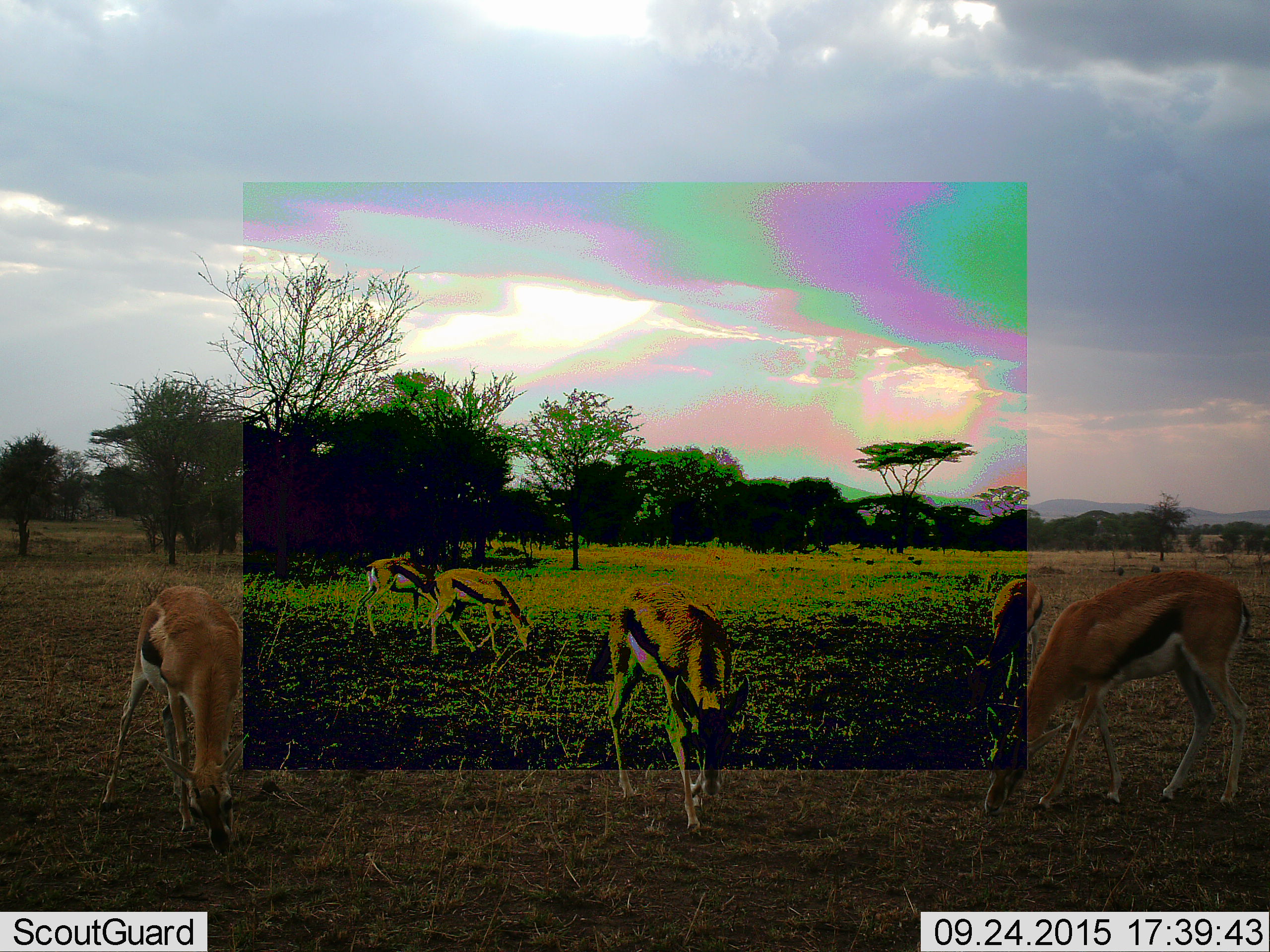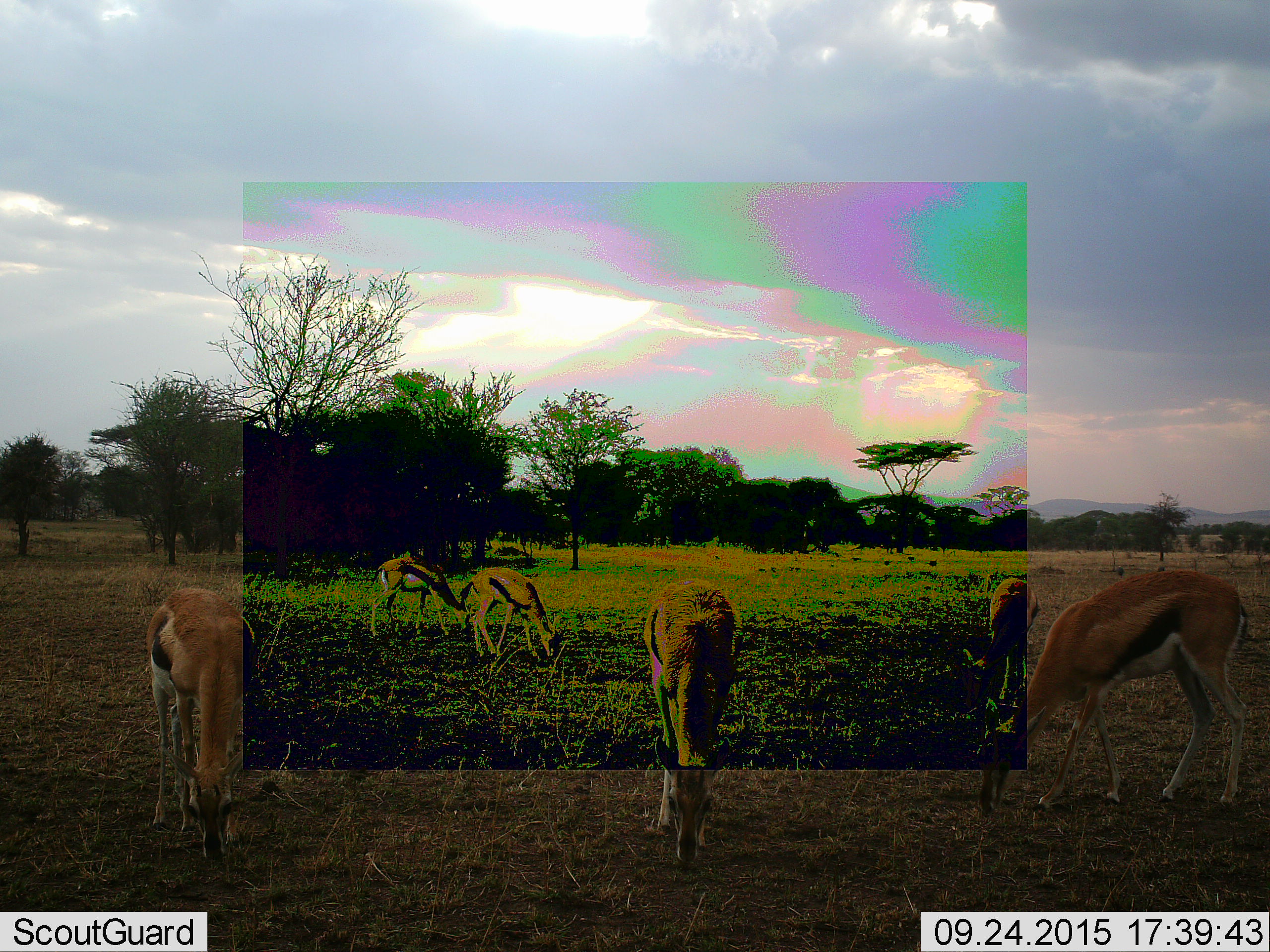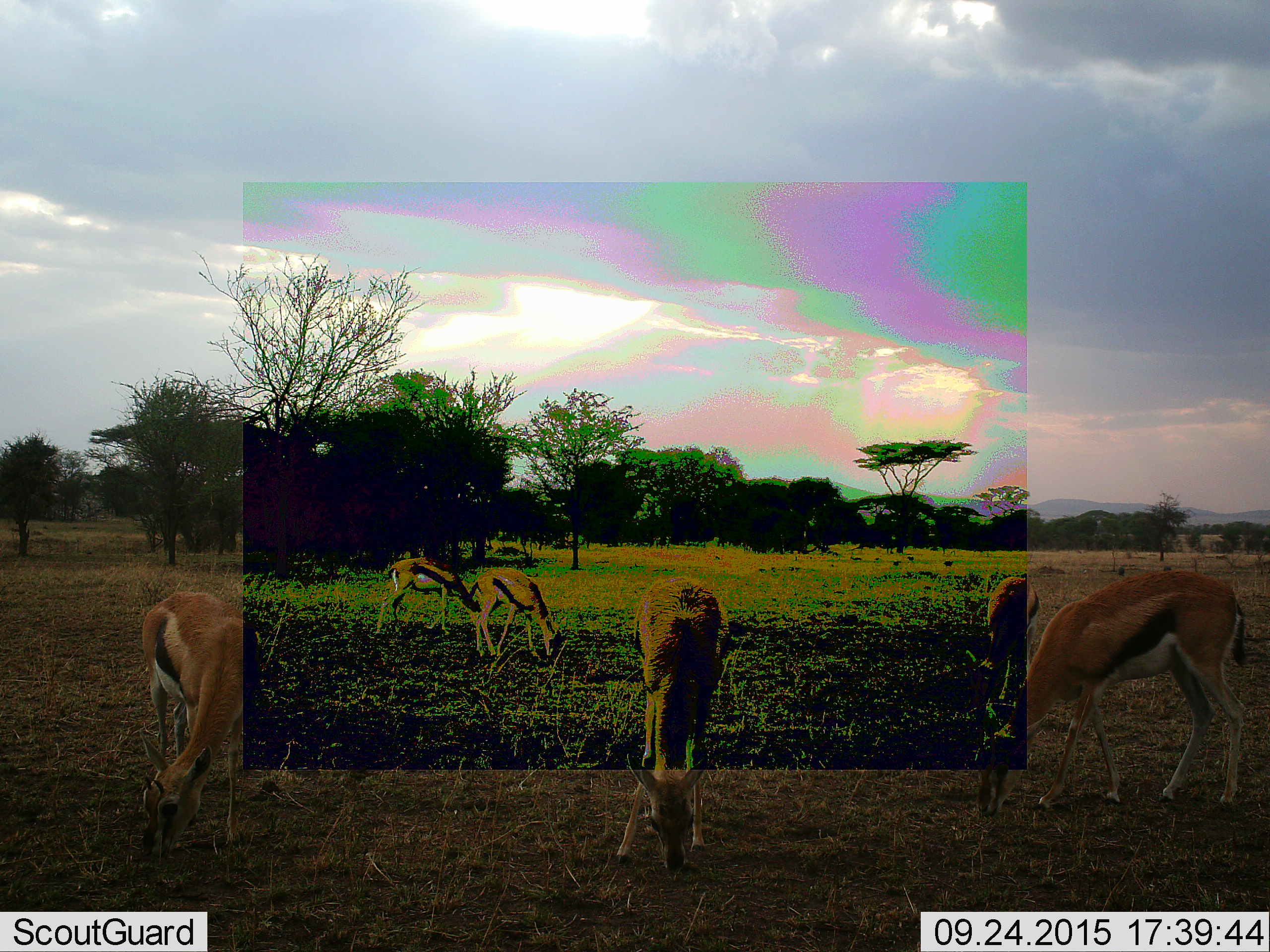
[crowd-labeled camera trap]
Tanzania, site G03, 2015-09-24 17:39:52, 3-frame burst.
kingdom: Animalia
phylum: Chordata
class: Mammalia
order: Artiodactyla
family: Bovidae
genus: Eudorcas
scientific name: Eudorcas thomsonii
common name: thomson's gazelle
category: gazellethomsons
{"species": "gazellethomsons (thomson's gazelle) (Eudorcas thomsonii)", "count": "6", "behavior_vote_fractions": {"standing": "33%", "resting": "0%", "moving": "17%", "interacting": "0%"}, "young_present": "0%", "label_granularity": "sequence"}